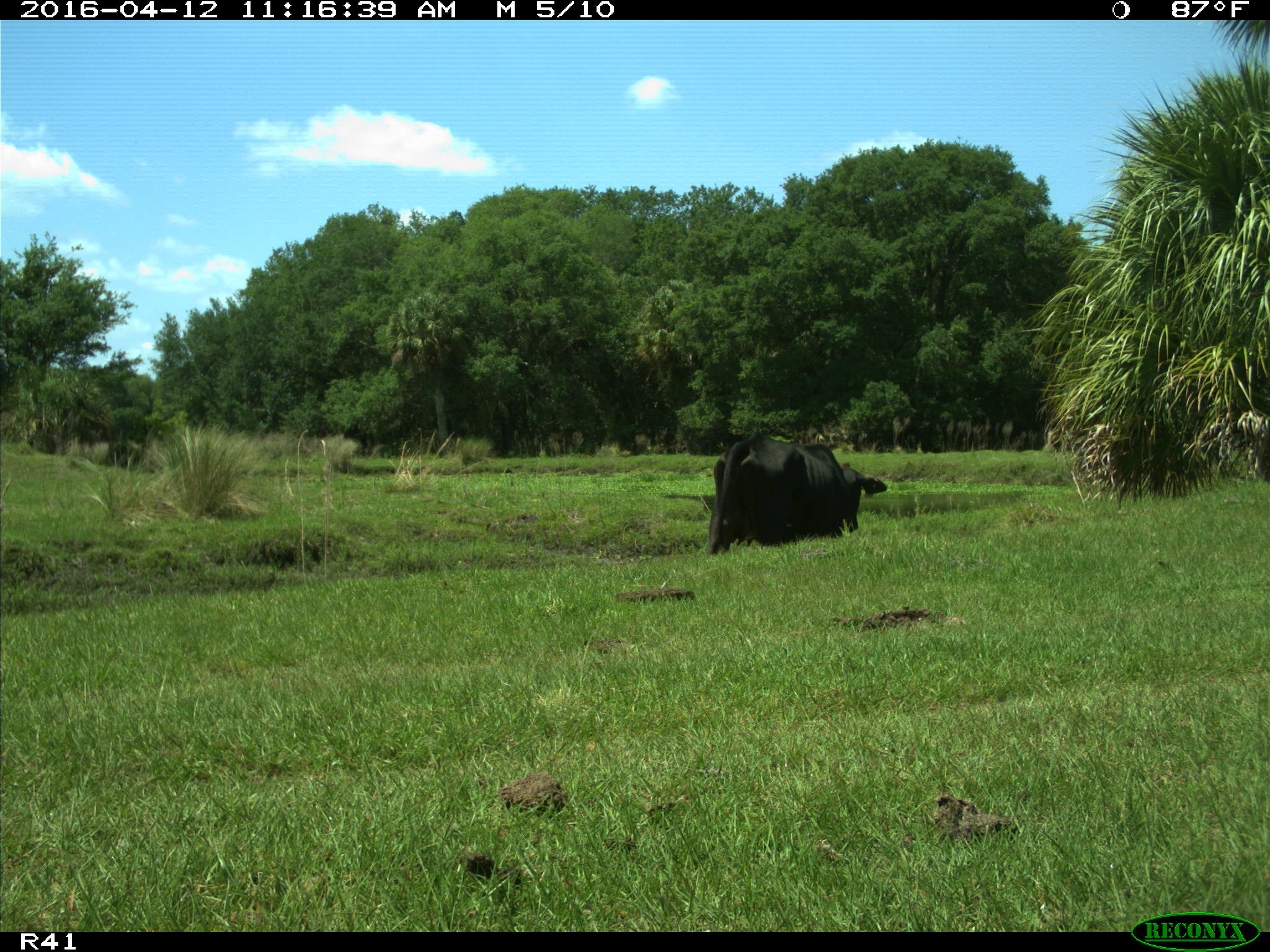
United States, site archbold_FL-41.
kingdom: Animalia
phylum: Chordata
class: Mammalia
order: Artiodactyla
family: Bovidae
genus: Bos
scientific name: Bos taurus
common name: domestic cow